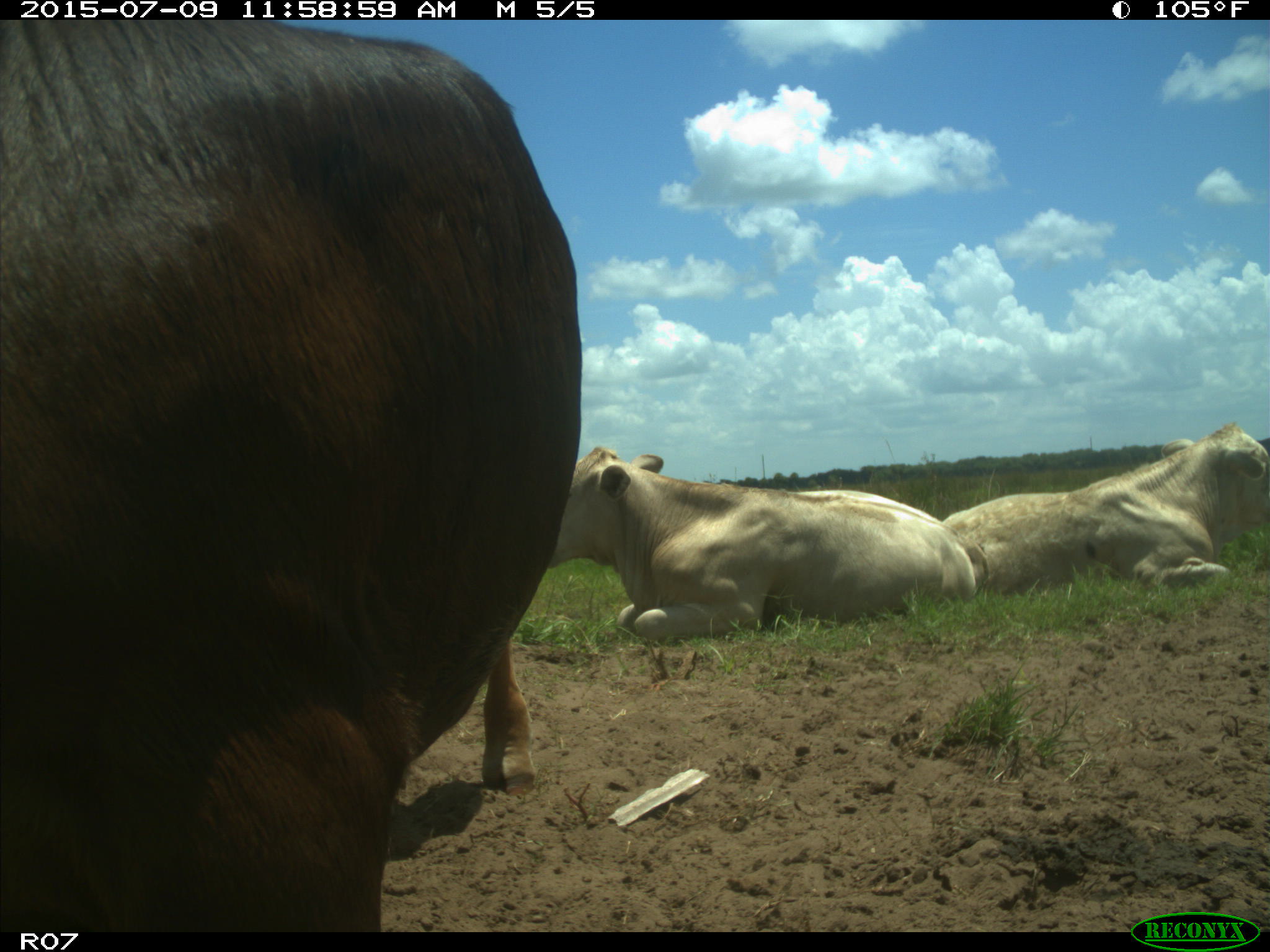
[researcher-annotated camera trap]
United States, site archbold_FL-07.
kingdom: Animalia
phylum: Chordata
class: Mammalia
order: Artiodactyla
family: Bovidae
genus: Bos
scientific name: Bos taurus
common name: domestic cow